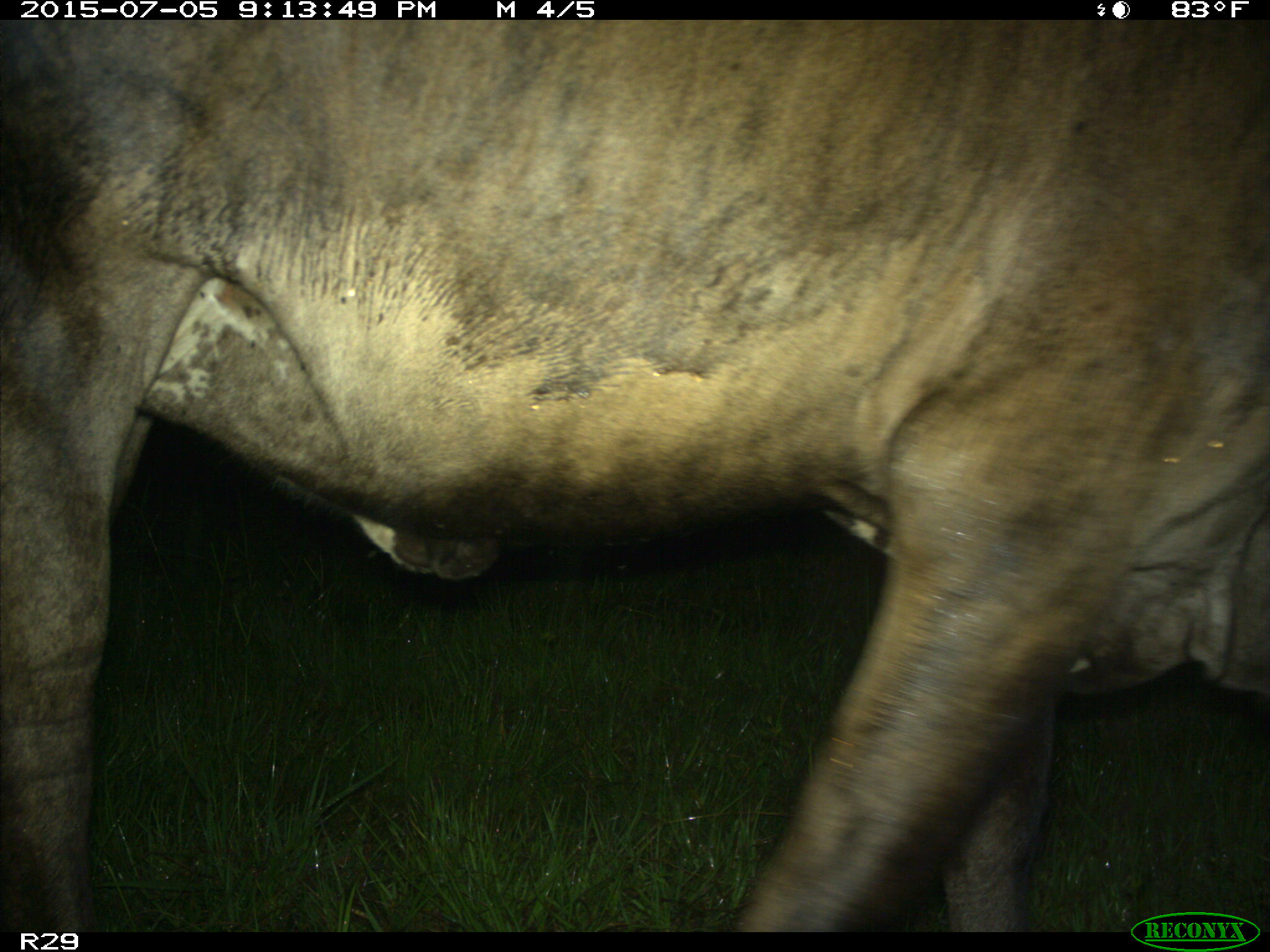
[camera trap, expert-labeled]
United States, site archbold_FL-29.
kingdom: Animalia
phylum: Chordata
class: Mammalia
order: Artiodactyla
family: Bovidae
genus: Bos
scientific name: Bos taurus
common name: domestic cow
Bos taurus (domestic cow).